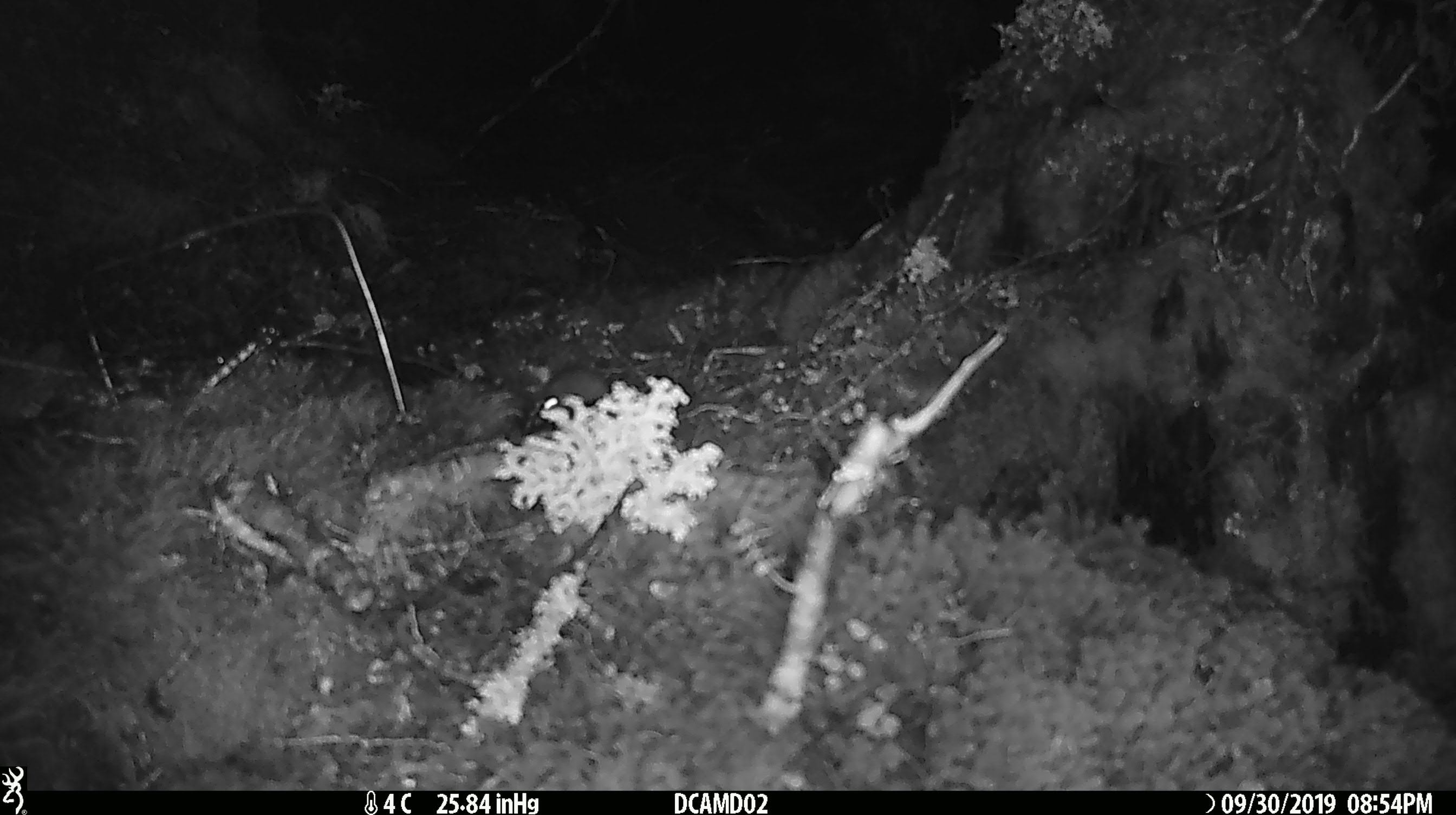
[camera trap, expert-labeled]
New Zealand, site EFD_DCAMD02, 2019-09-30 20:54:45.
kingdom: Animalia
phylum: Chordata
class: Mammalia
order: Rodentia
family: Muridae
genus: Mus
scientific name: Mus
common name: mouse